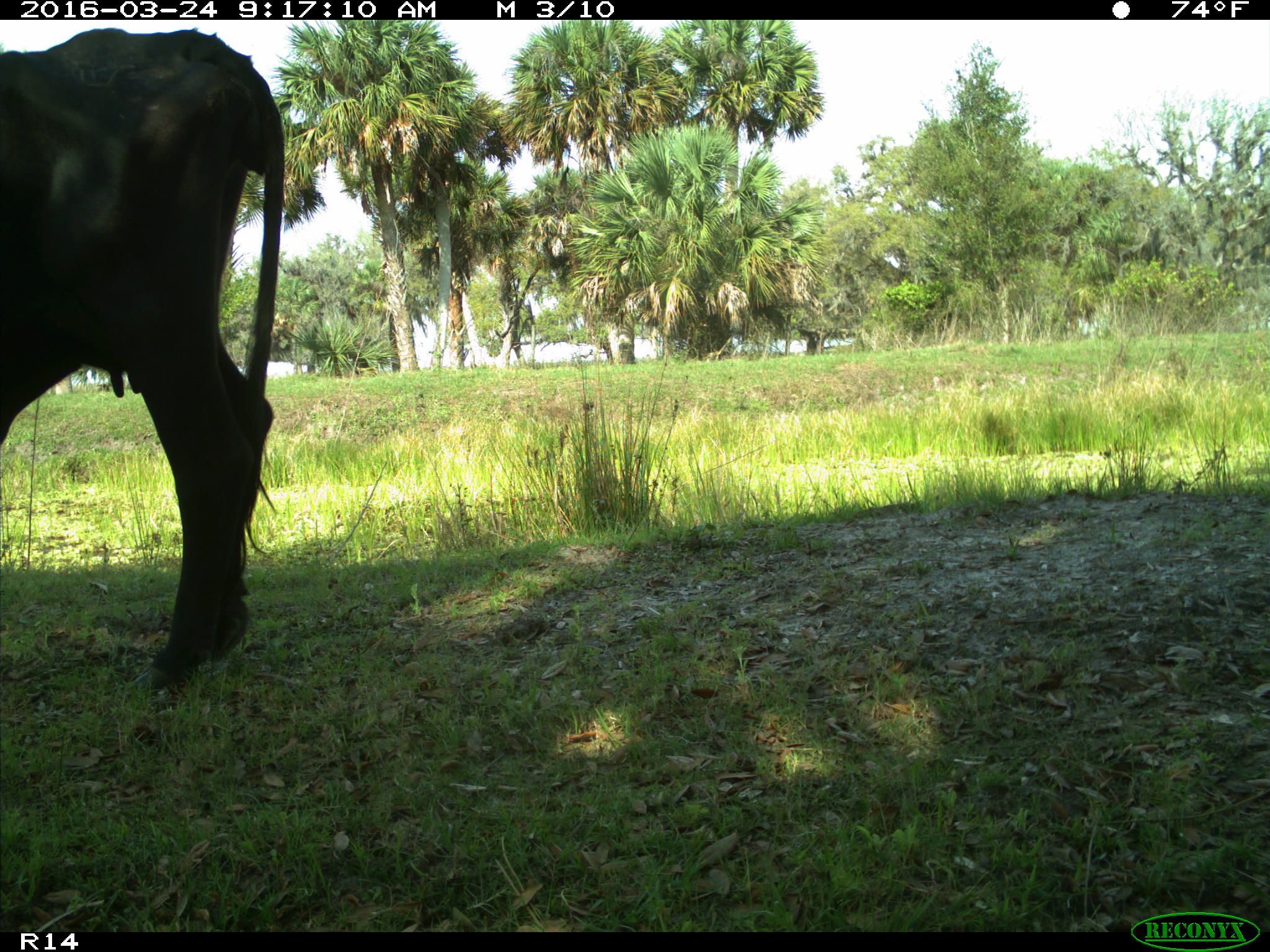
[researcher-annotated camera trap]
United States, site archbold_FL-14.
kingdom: Animalia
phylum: Chordata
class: Mammalia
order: Artiodactyla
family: Bovidae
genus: Bos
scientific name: Bos taurus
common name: domestic cow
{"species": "Bos taurus (domestic cow)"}